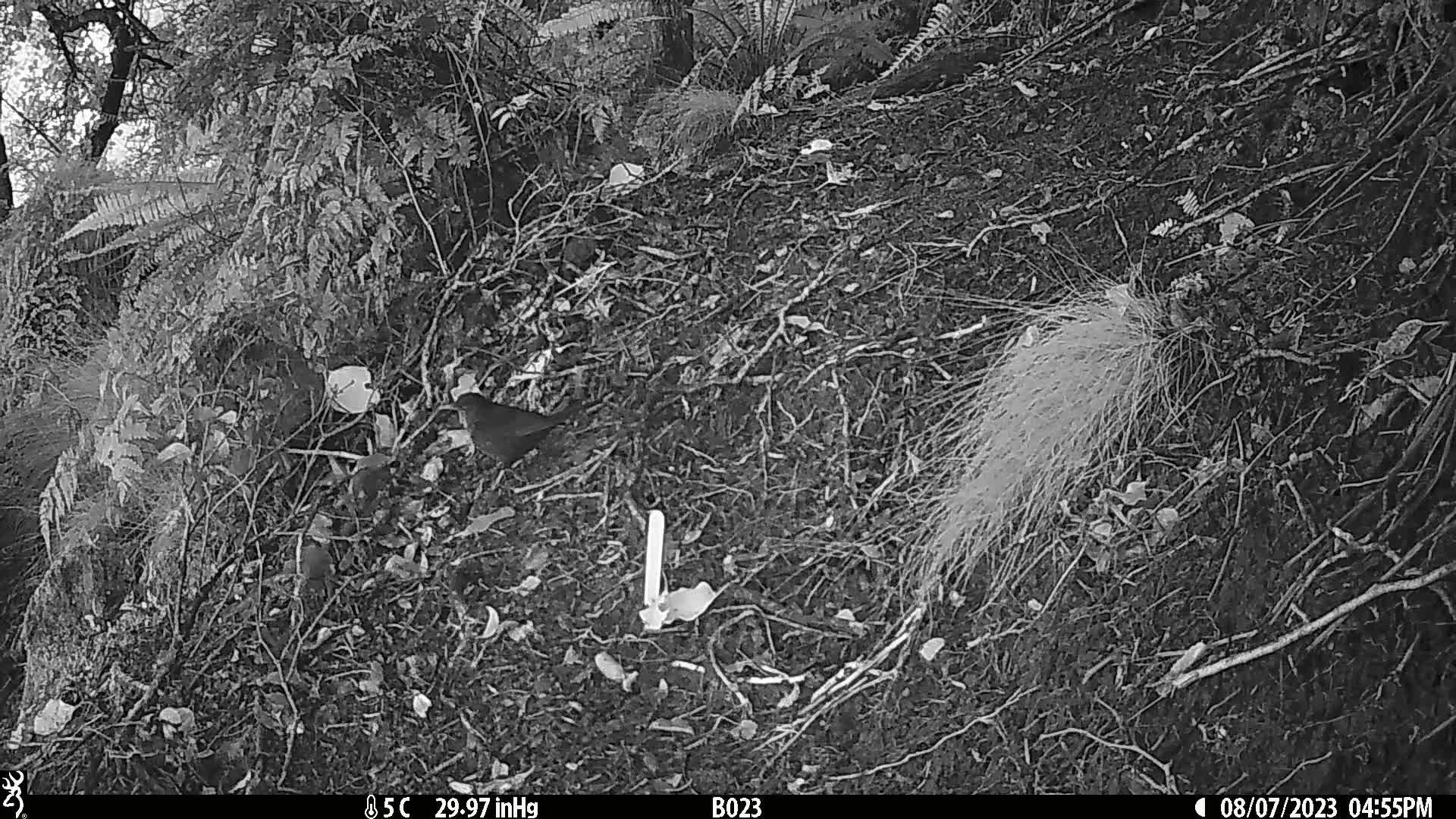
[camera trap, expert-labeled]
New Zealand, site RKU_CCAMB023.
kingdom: Animalia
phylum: Chordata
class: Aves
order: Passeriformes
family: Turdidae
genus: Turdus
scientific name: Turdus merula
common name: eurasian blackbird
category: blackbird